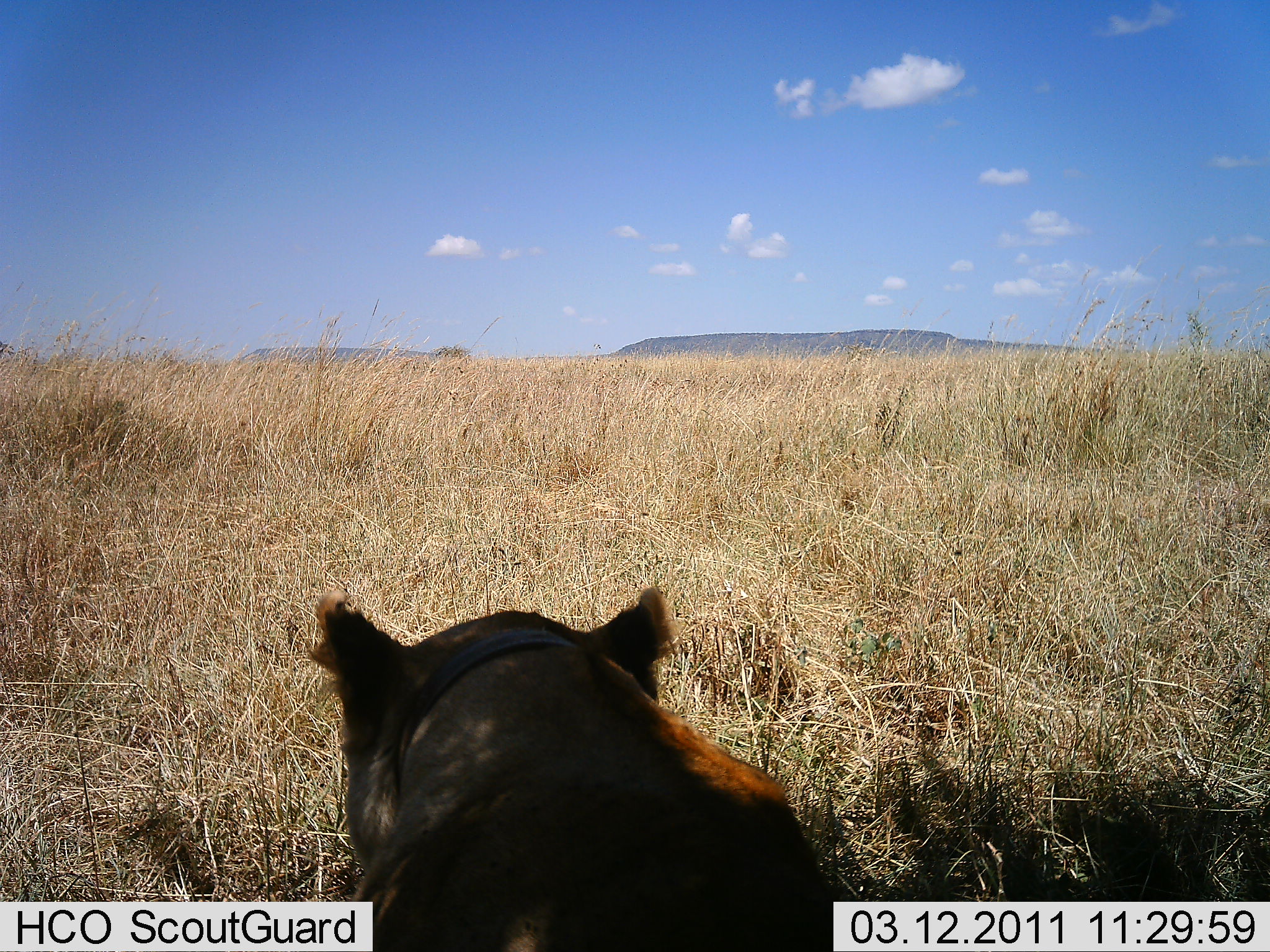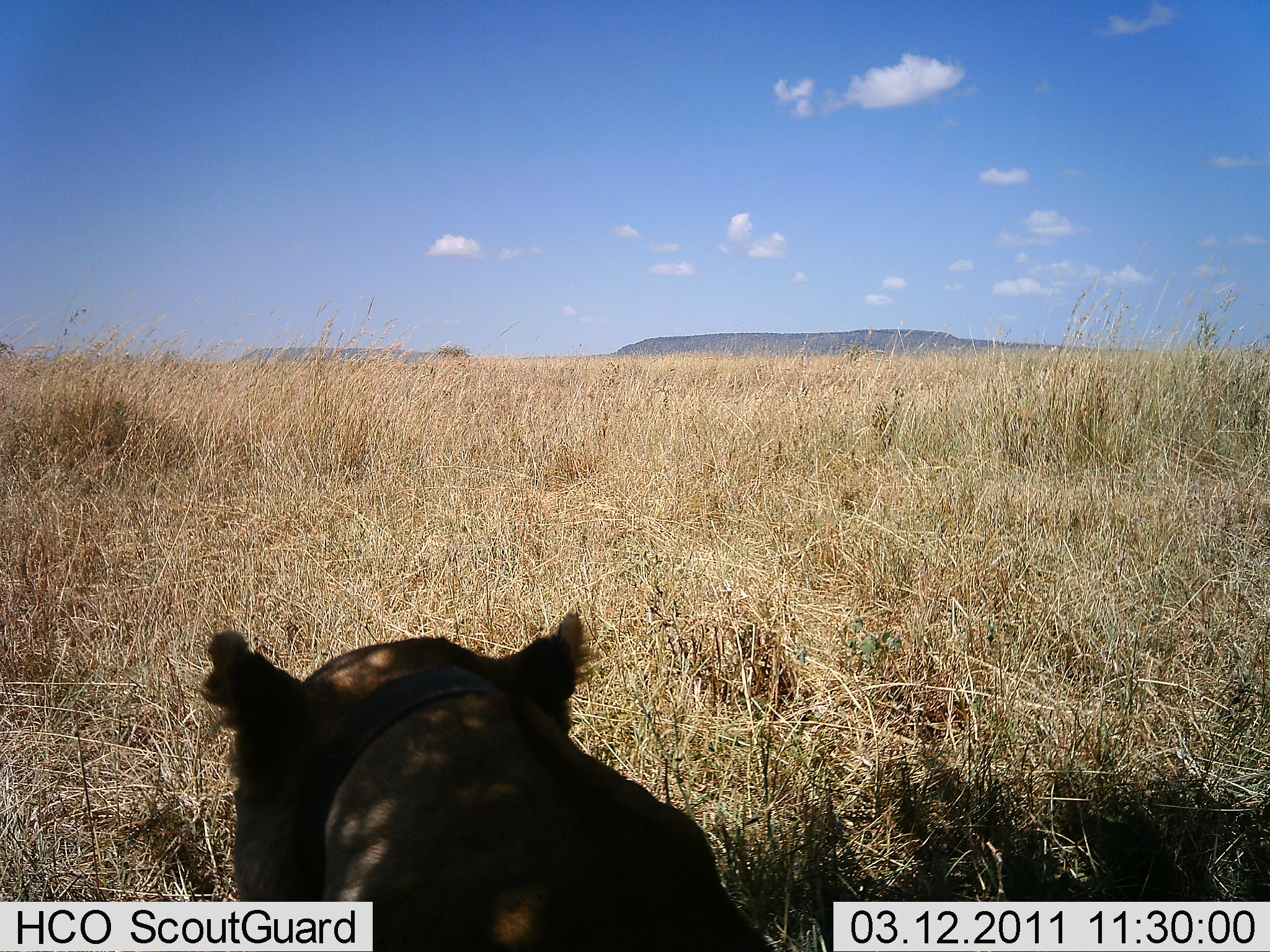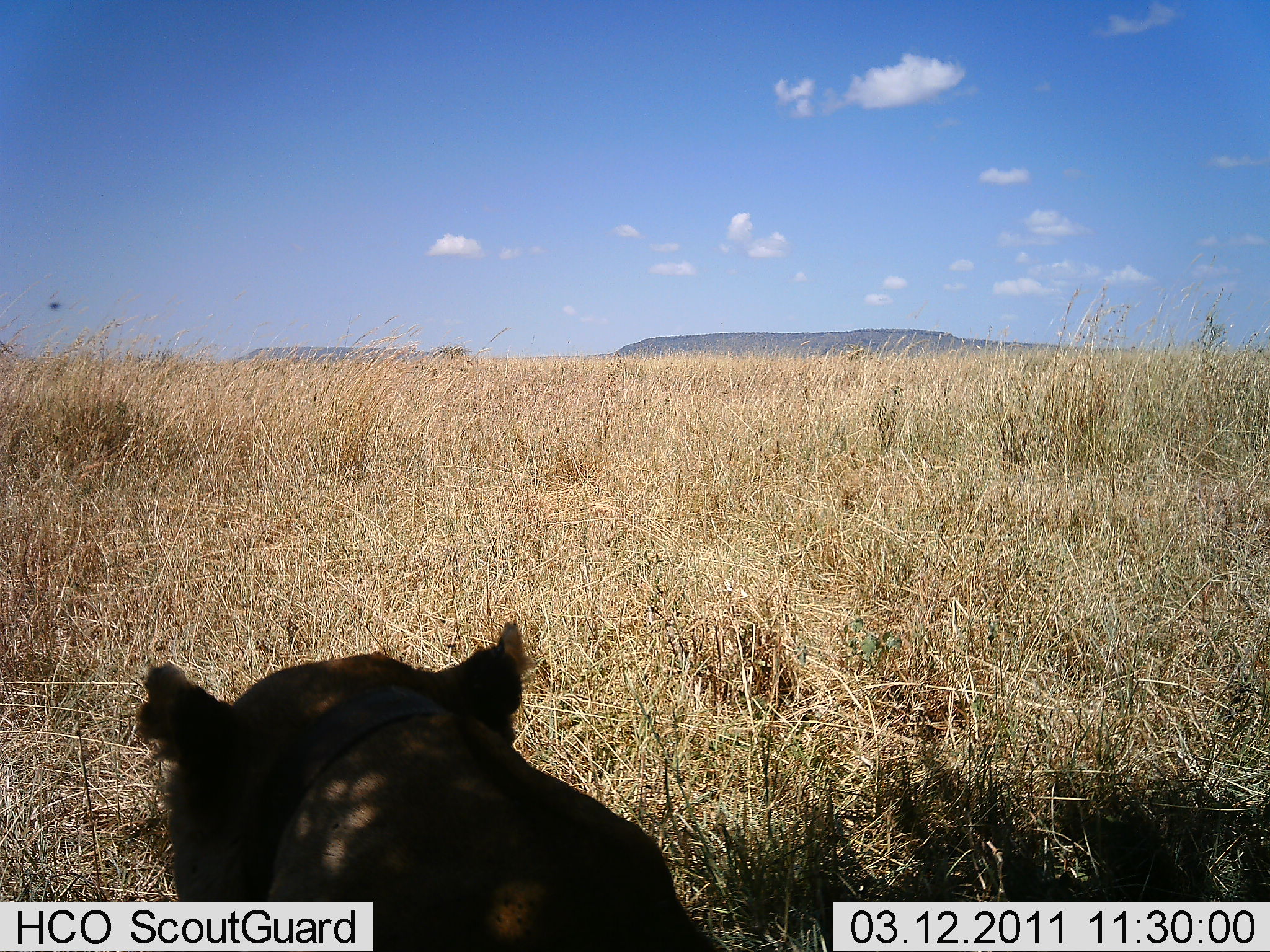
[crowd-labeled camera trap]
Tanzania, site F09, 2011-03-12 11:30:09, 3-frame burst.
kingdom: Animalia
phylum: Chordata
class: Mammalia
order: Carnivora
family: Felidae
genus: Panthera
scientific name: Panthera leo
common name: lion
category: lionfemale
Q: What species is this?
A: Lionfemale (lion) (Panthera leo).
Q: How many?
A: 1.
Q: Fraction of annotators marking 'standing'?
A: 30%.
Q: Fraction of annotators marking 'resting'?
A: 70%.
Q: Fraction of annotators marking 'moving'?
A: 0%.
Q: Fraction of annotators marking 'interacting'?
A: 0%.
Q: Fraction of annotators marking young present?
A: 0%.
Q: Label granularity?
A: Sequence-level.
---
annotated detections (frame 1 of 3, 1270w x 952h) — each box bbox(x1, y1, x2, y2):
animal: bbox(304, 586, 880, 952)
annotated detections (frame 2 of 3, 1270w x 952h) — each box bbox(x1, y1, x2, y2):
animal: bbox(197, 607, 720, 862)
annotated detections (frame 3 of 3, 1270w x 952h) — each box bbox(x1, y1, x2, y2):
animal: bbox(131, 617, 720, 952)